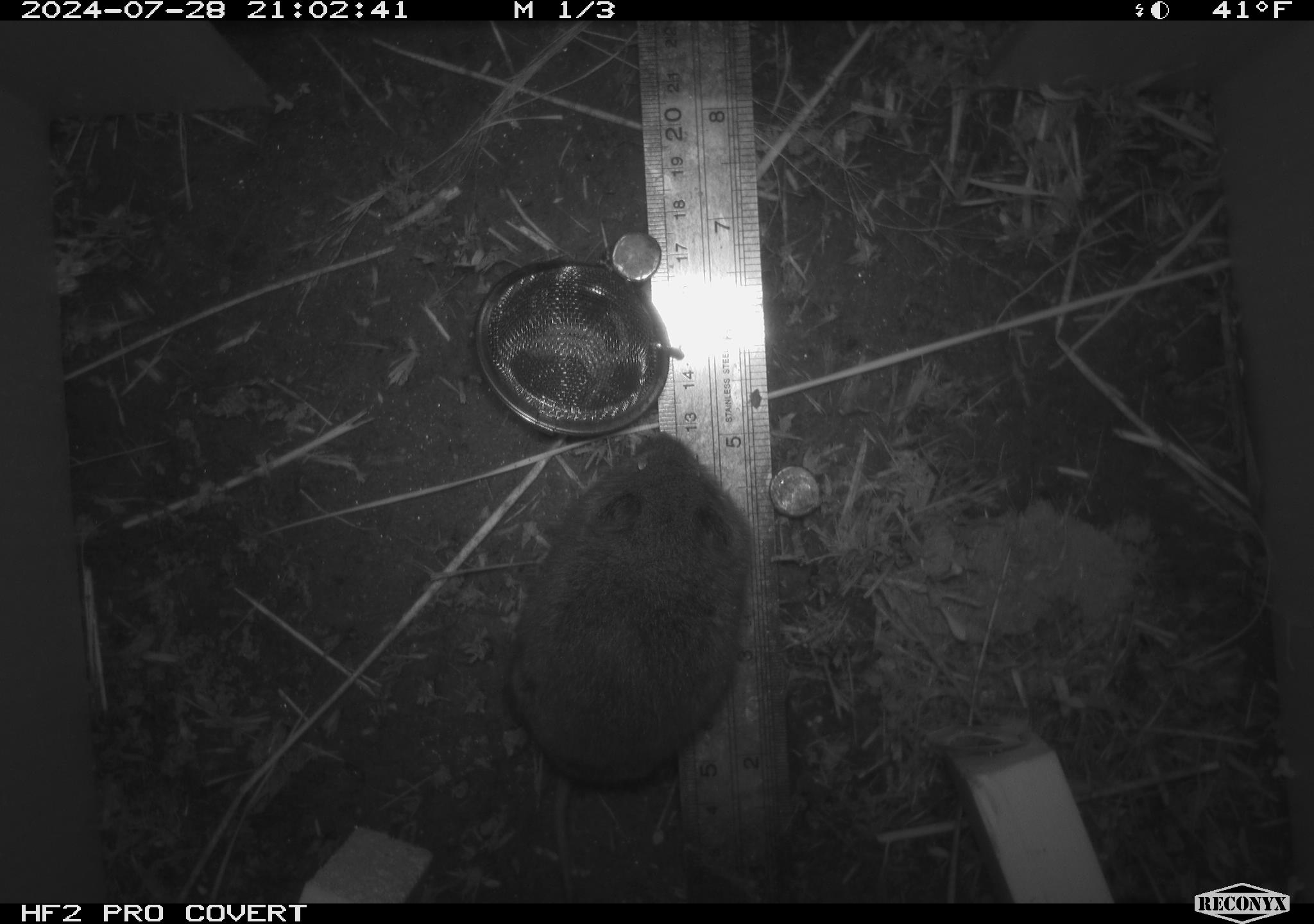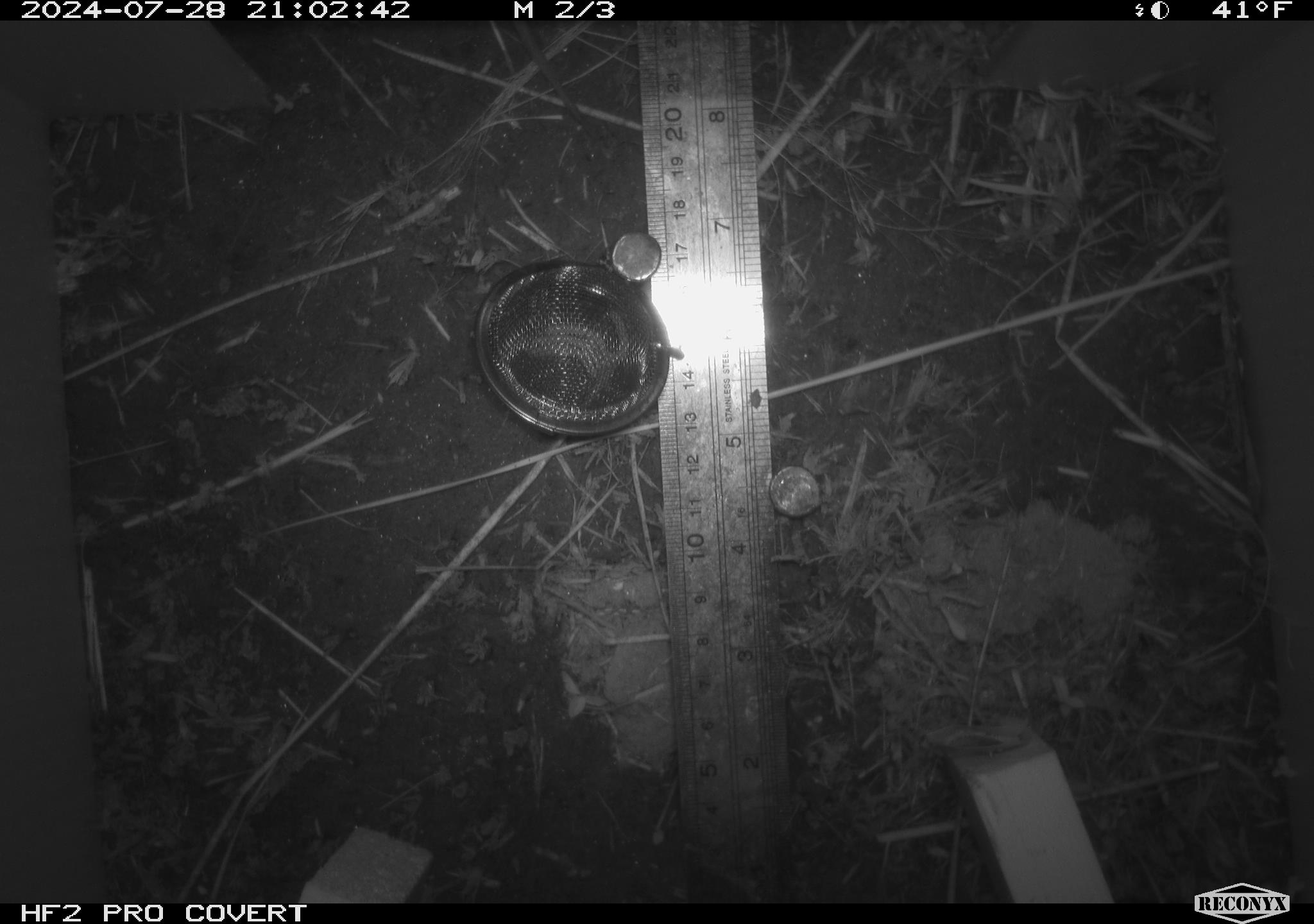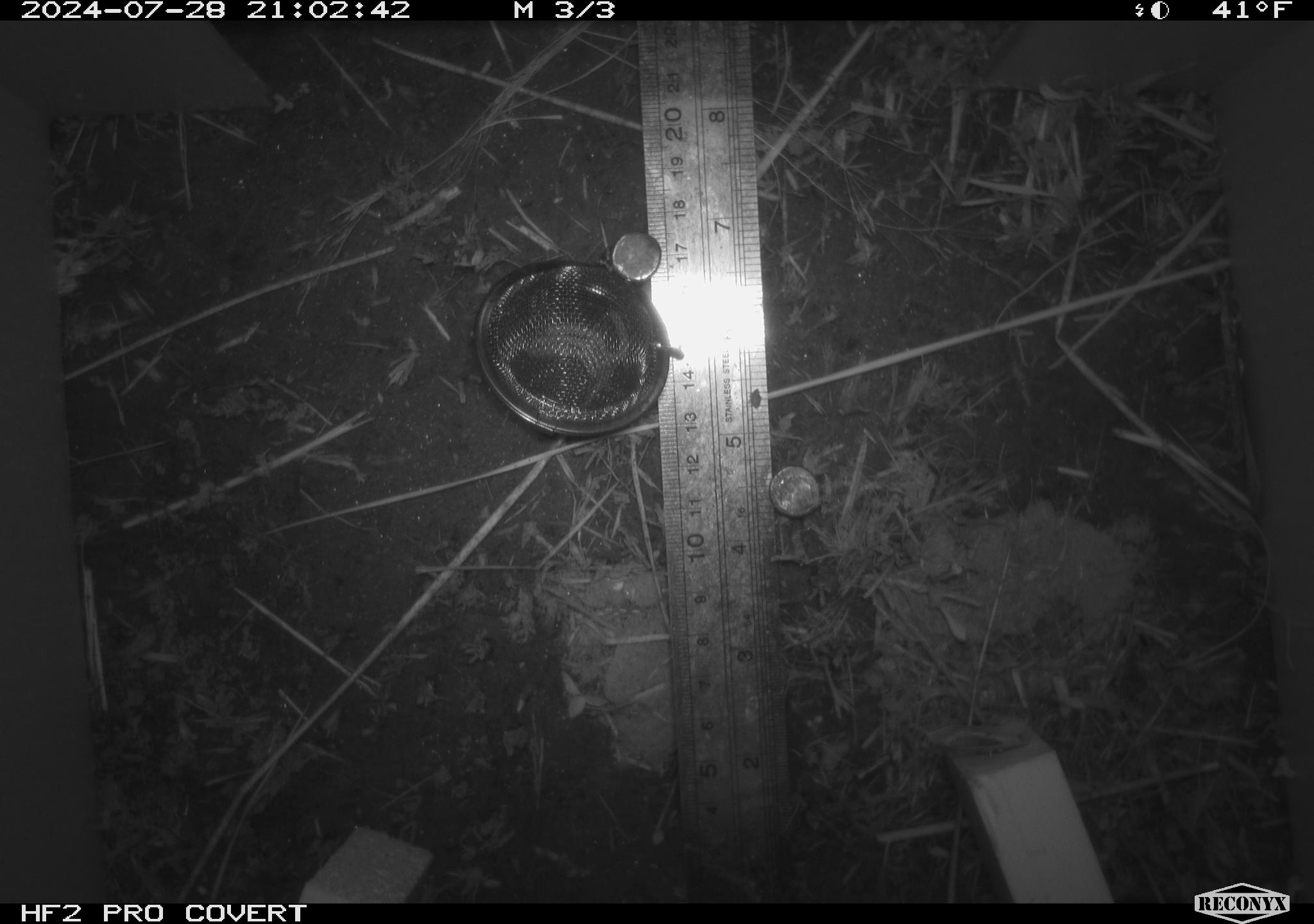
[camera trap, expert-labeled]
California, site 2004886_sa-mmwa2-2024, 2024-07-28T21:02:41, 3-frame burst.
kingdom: Animalia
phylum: Chordata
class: Mammalia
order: Rodentia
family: Cricetidae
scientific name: Arvicolinae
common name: voles, lemmings, and muskrats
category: arvicolinae subfamily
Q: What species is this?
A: Arvicolinae subfamily (voles, lemmings, and muskrats) (Arvicolinae).